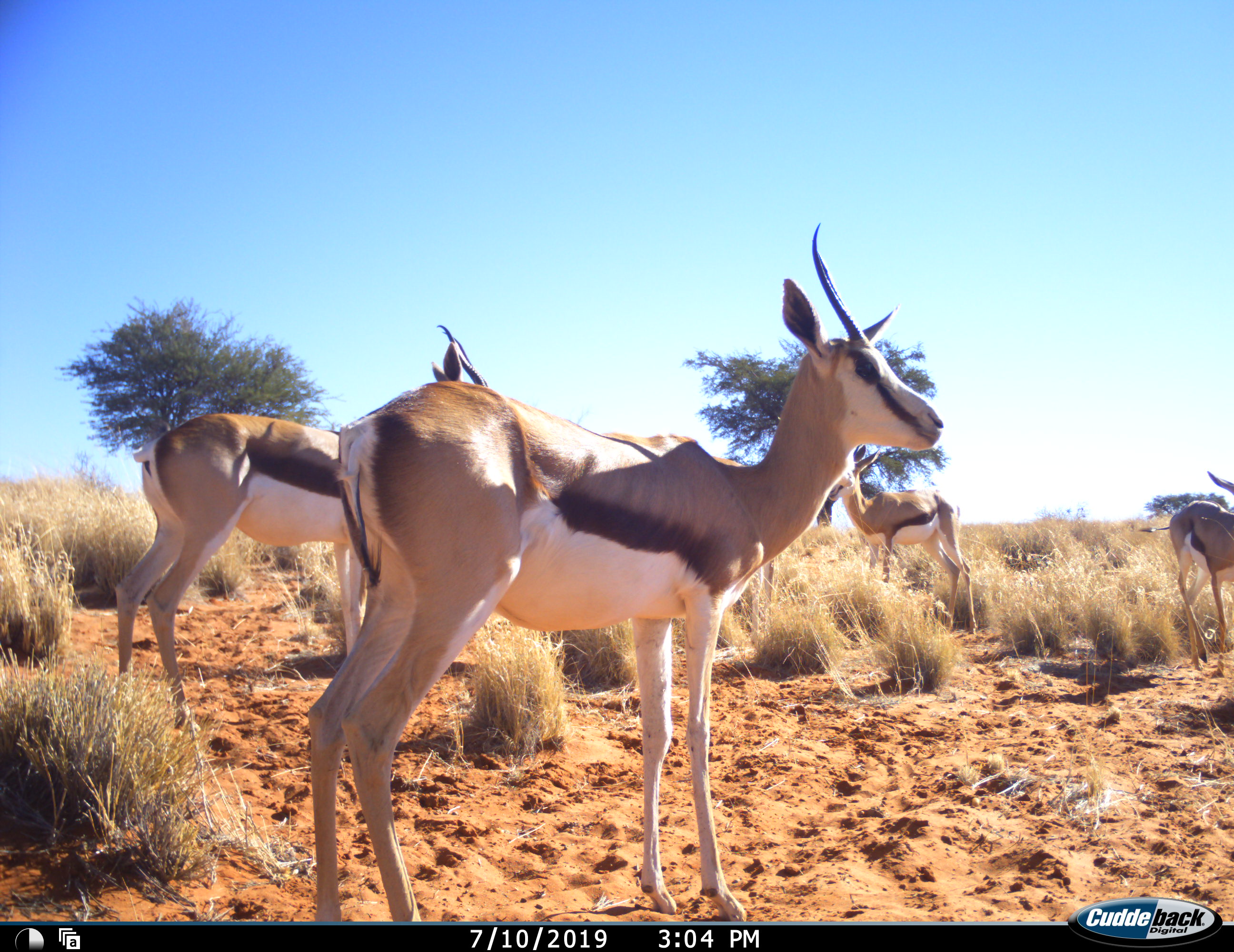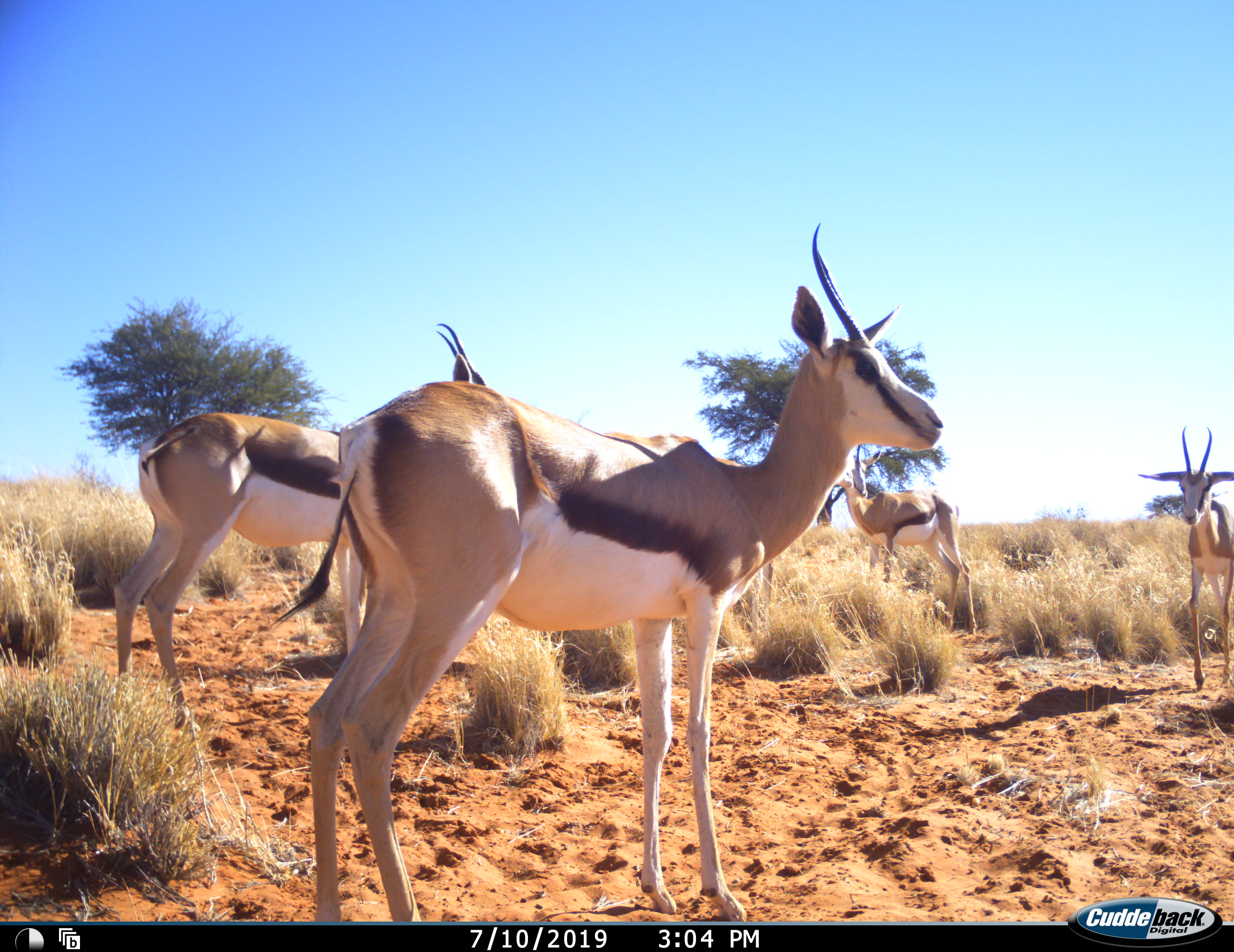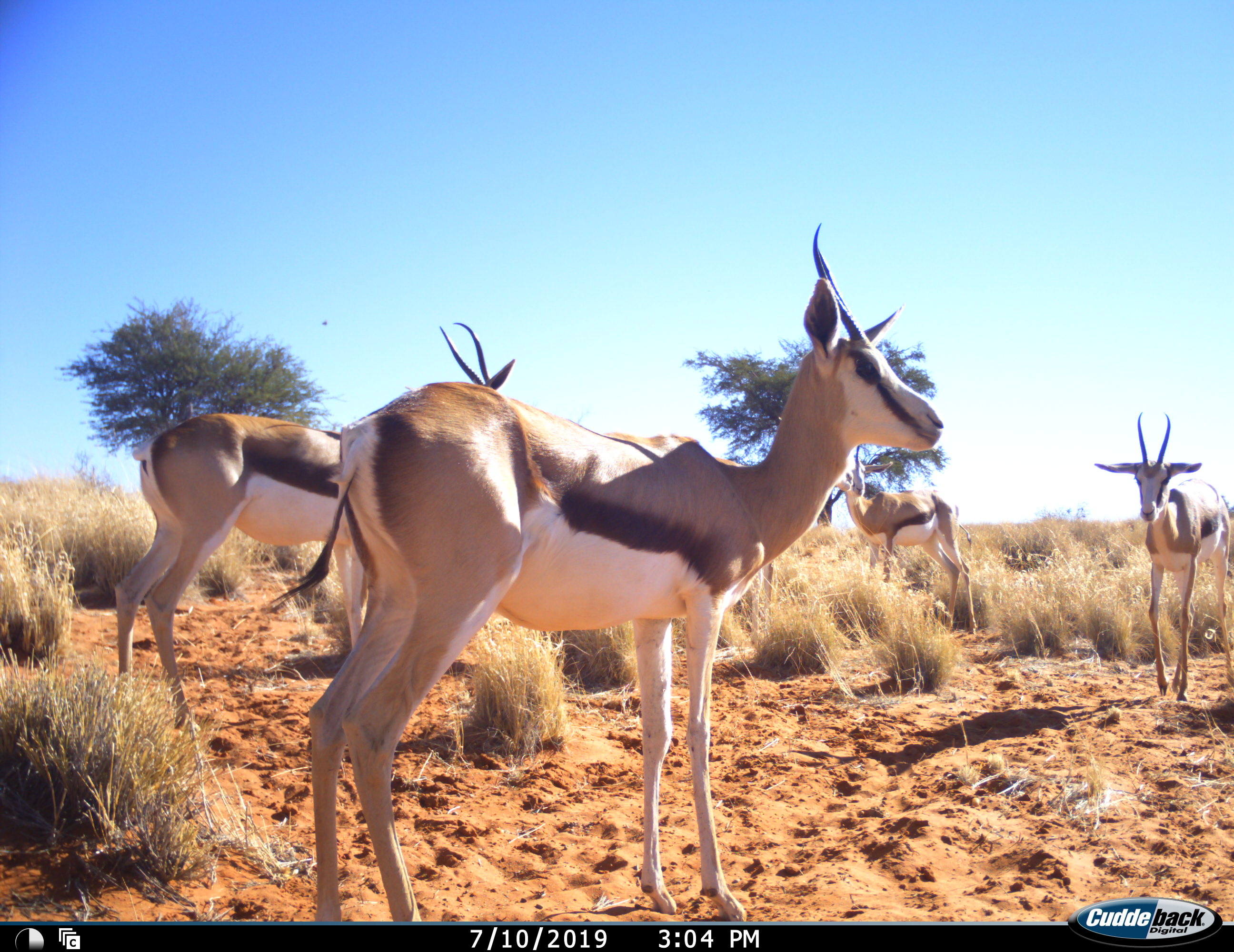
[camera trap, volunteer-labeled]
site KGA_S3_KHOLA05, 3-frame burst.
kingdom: Animalia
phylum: Chordata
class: Mammalia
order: Artiodactyla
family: Bovidae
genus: Antidorcas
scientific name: Antidorcas marsupialis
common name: springbok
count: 4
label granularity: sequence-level